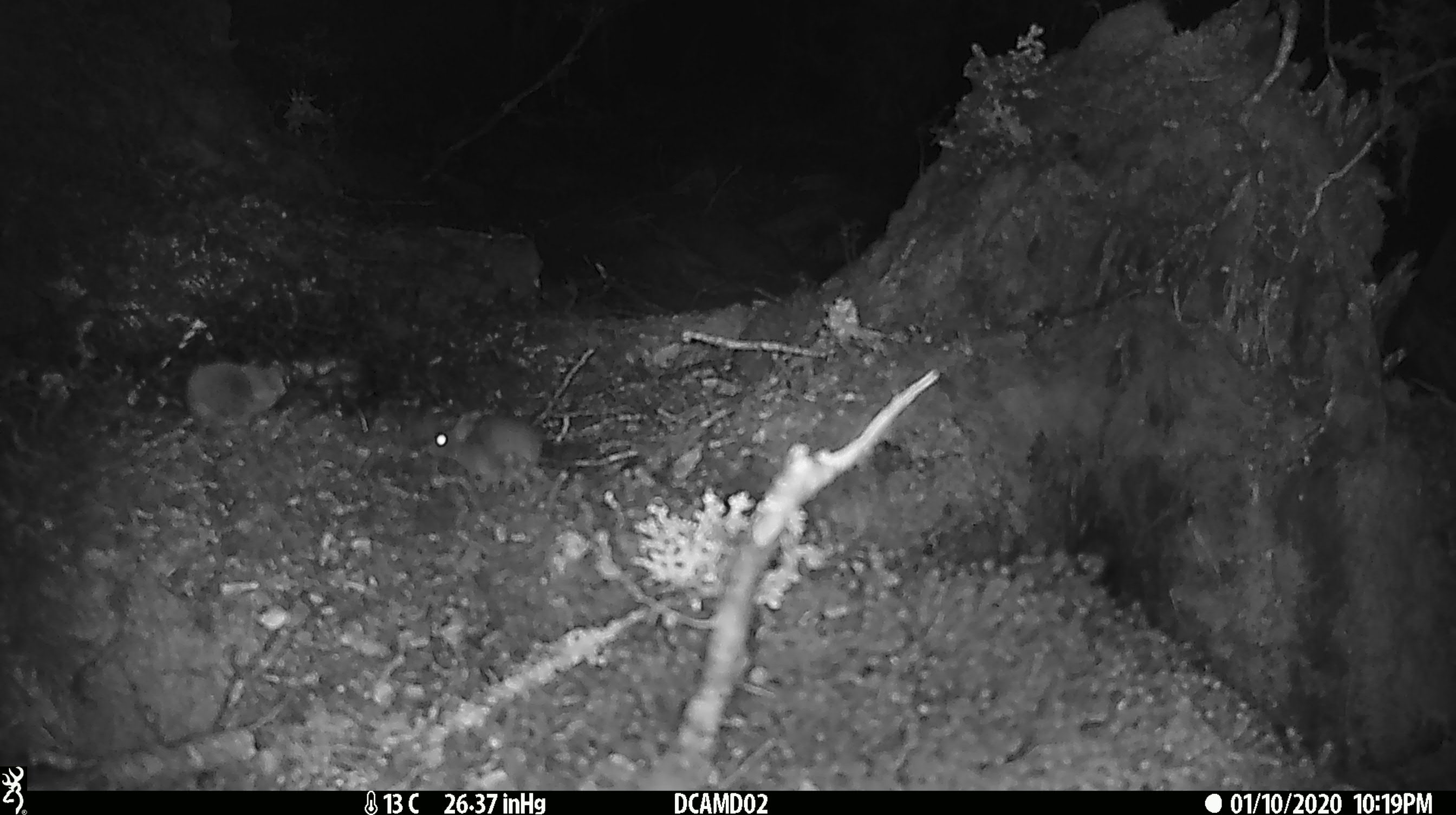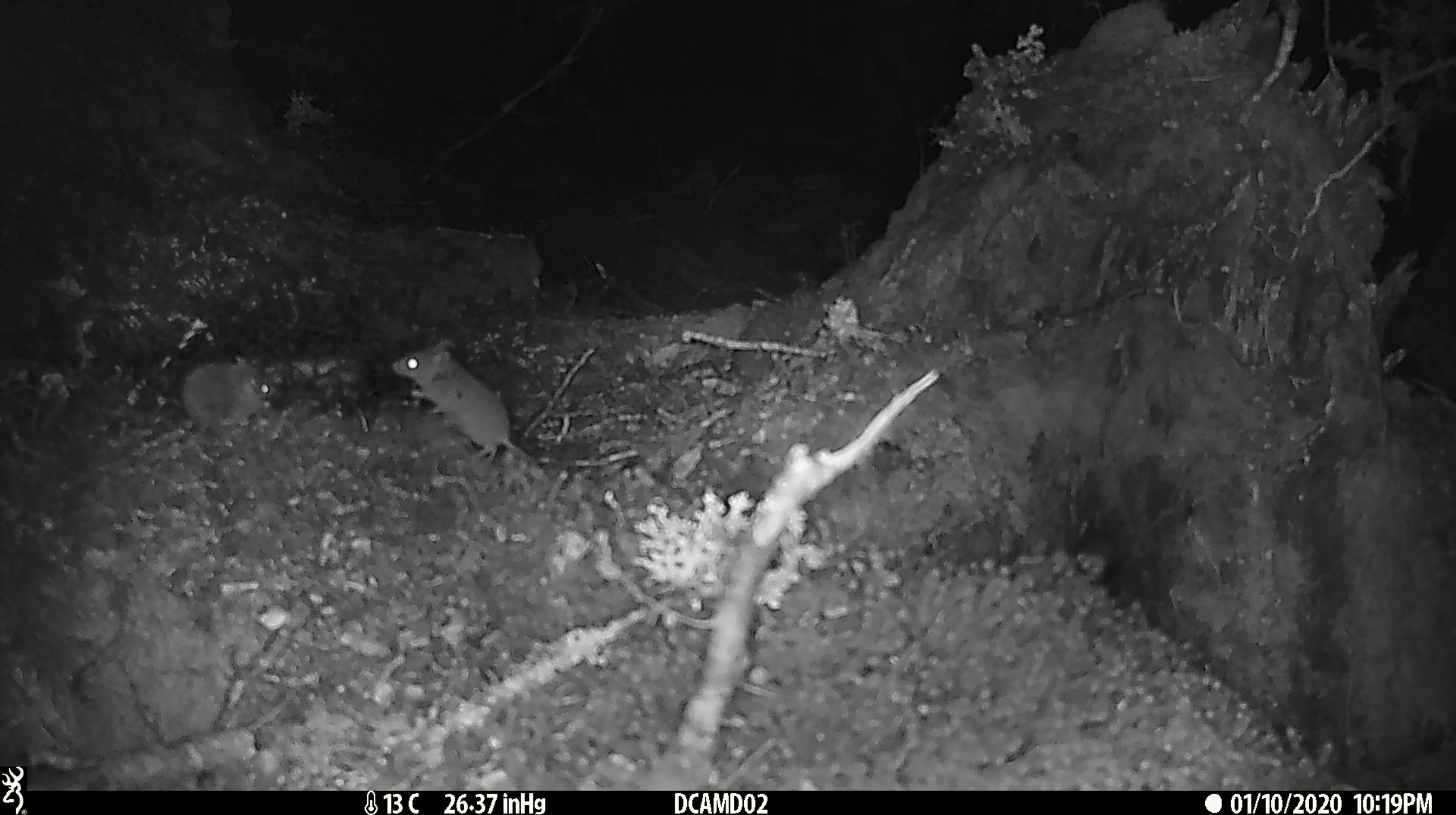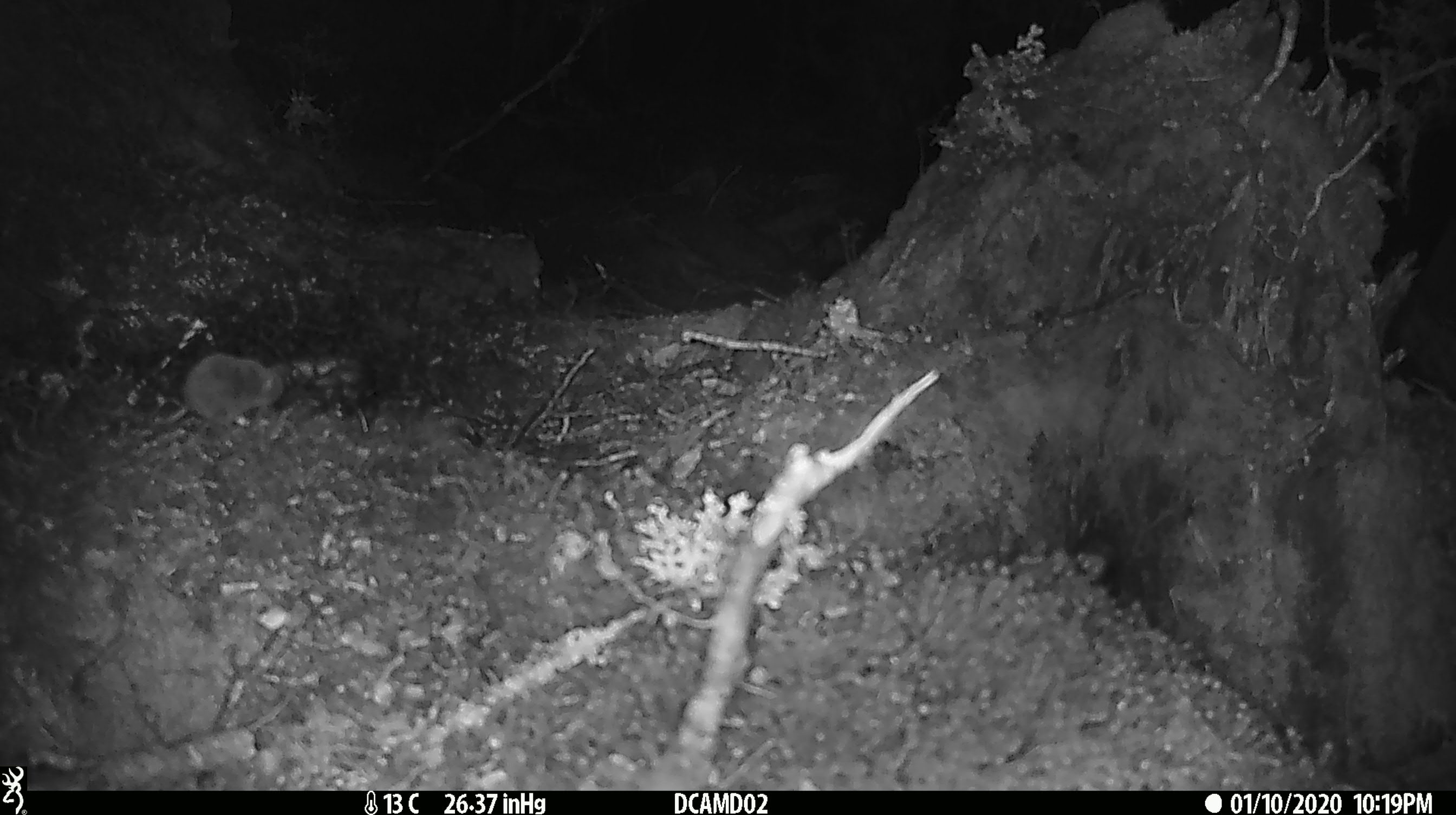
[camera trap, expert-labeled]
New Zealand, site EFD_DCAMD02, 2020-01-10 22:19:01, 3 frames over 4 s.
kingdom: Animalia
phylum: Chordata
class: Mammalia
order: Rodentia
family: Muridae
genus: Mus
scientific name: Mus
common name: mouse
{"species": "mouse (Mus)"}